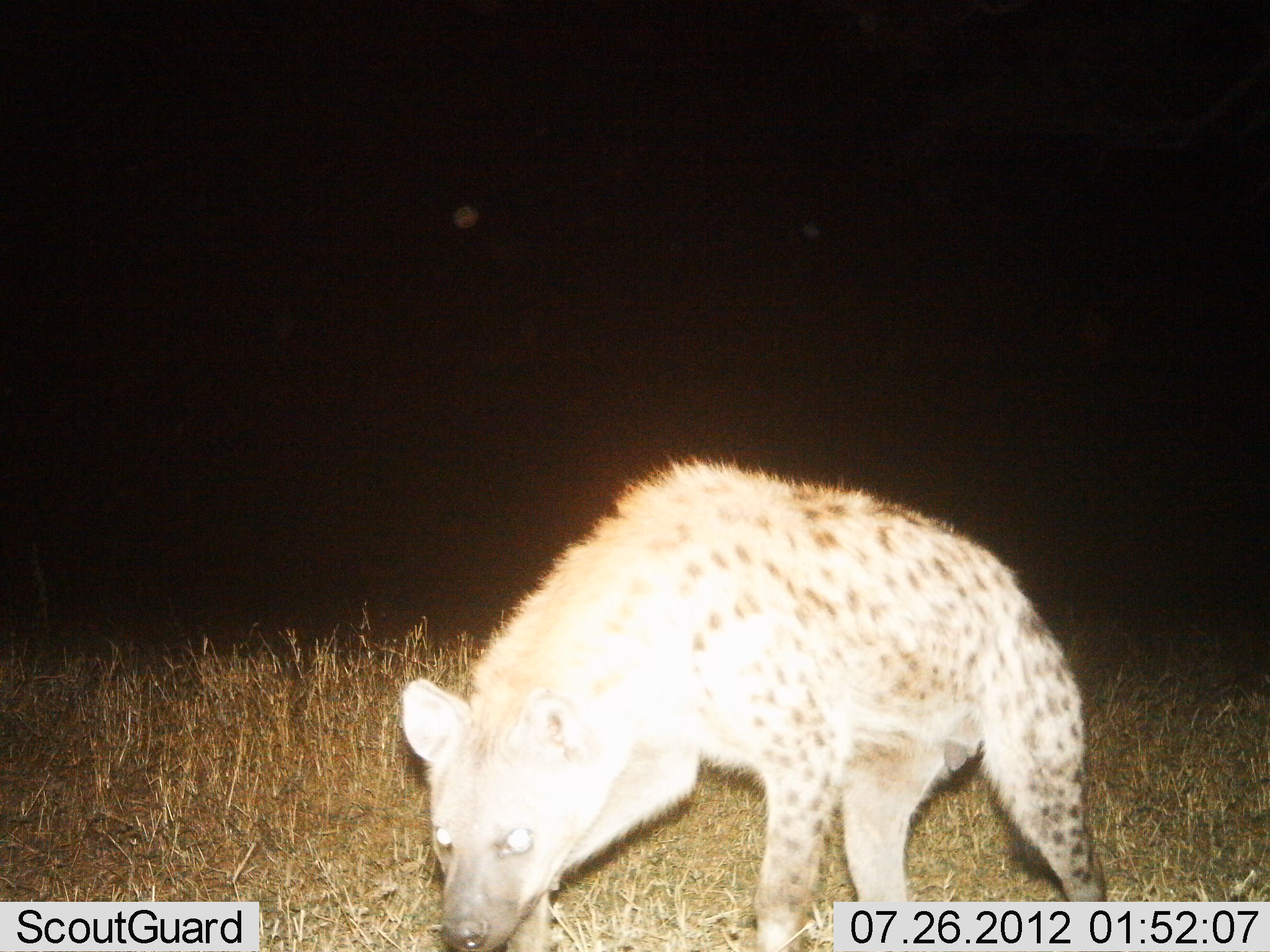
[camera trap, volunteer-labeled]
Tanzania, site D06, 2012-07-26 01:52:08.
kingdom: Animalia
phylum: Chordata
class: Mammalia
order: Carnivora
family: Hyaenidae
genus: Crocuta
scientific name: Crocuta crocuta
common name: spotted hyena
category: hyenaspotted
Hyenaspotted (spotted hyena) (Crocuta crocuta), count 1. Behavior (volunteer vote fractions): standing 60%, resting 0%, moving 40%, interacting 0%. Young present (vote fraction): 0%. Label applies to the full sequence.